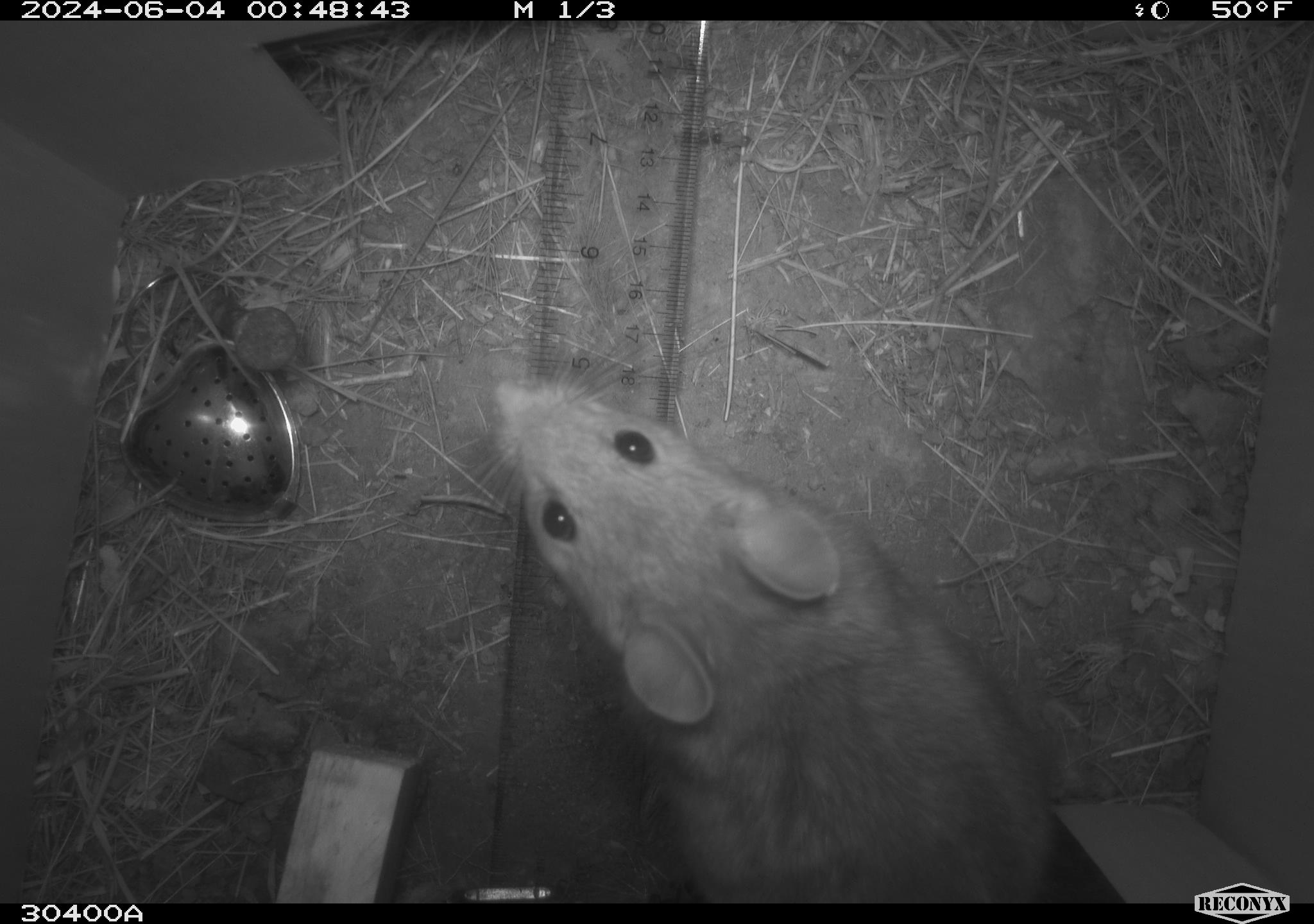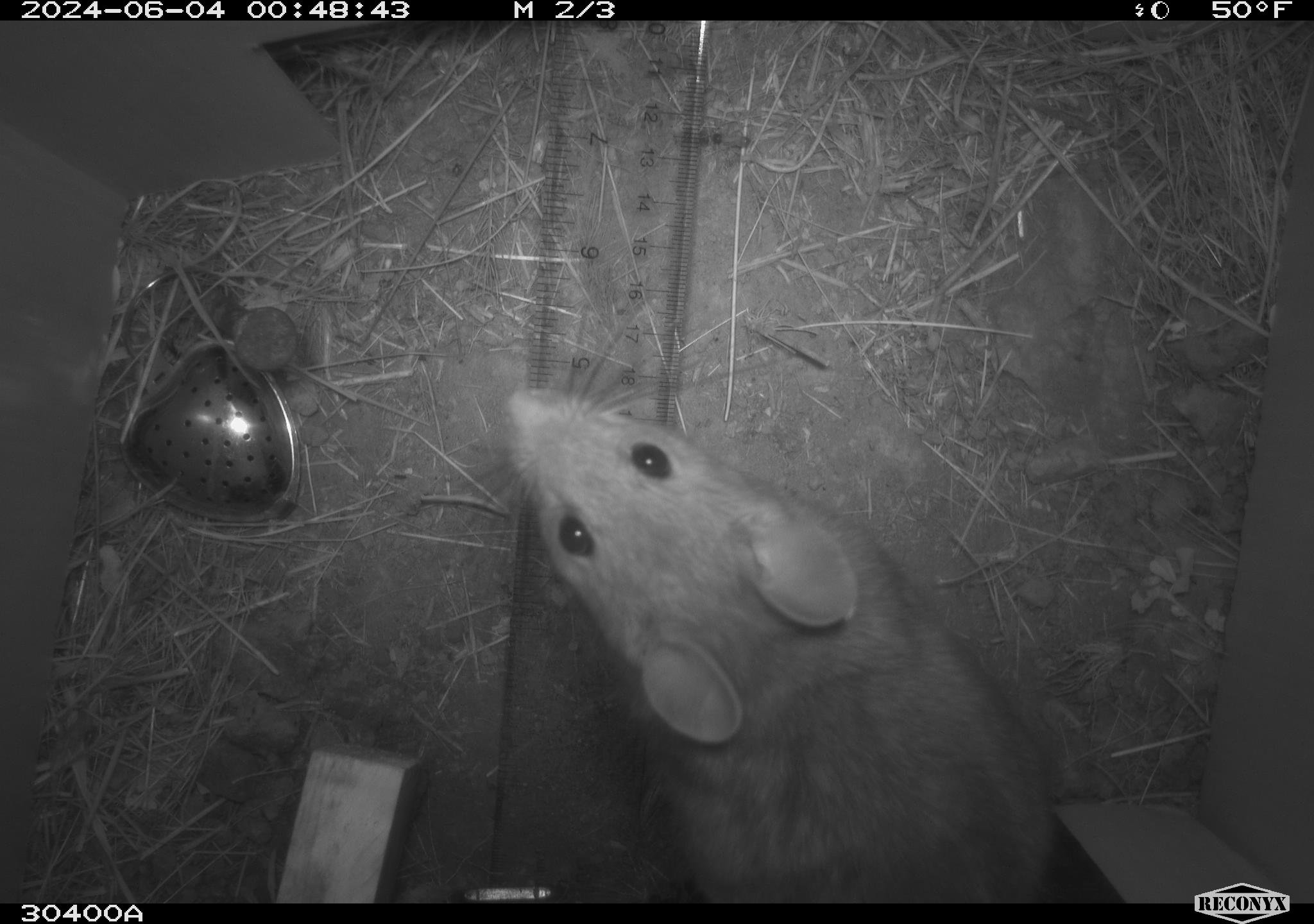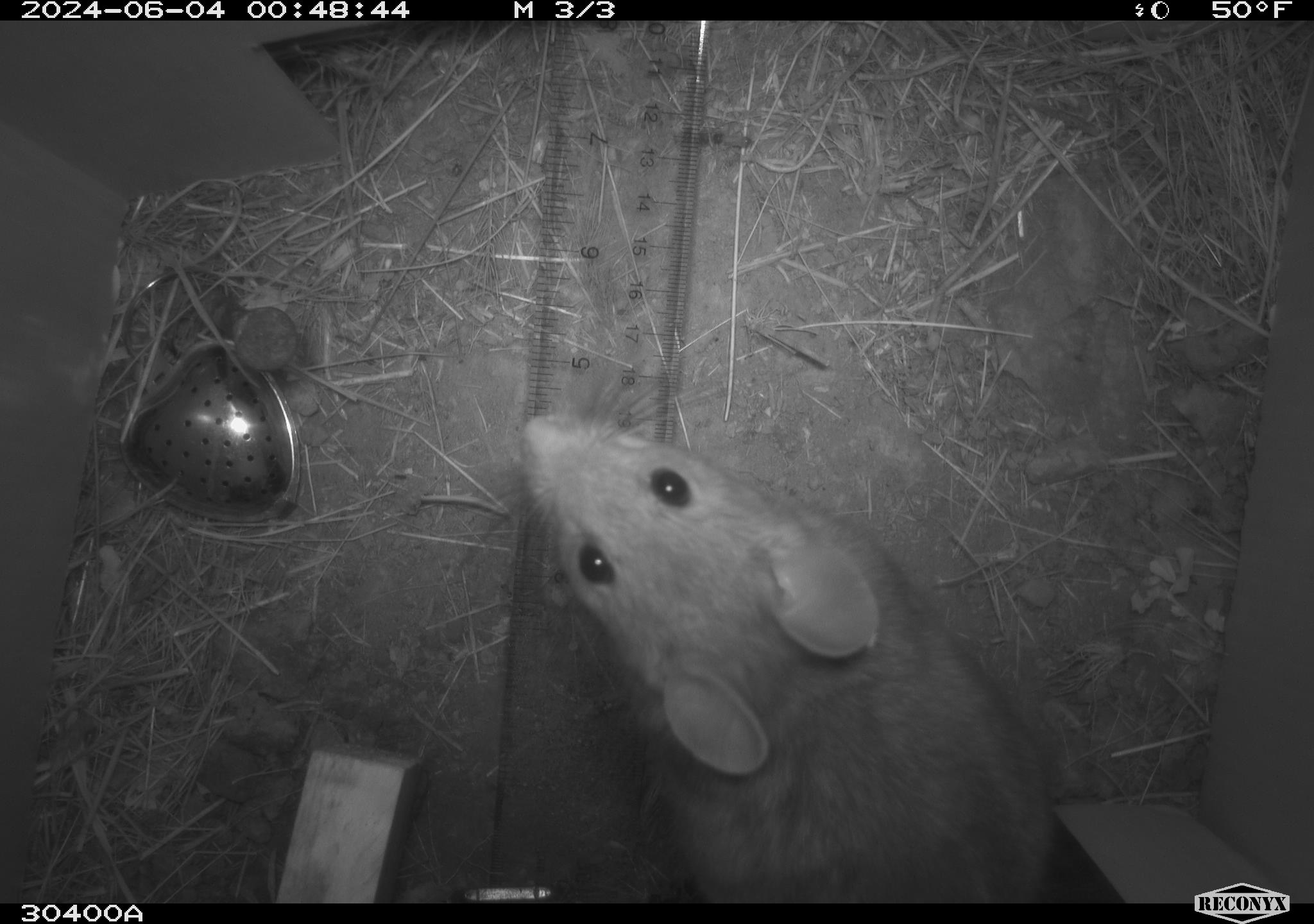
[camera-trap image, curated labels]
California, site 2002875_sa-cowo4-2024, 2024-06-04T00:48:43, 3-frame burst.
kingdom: Animalia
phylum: Chordata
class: Mammalia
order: Rodentia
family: Cricetidae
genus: Neotoma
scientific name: Neotoma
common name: pack rat or woodrat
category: neotoma species